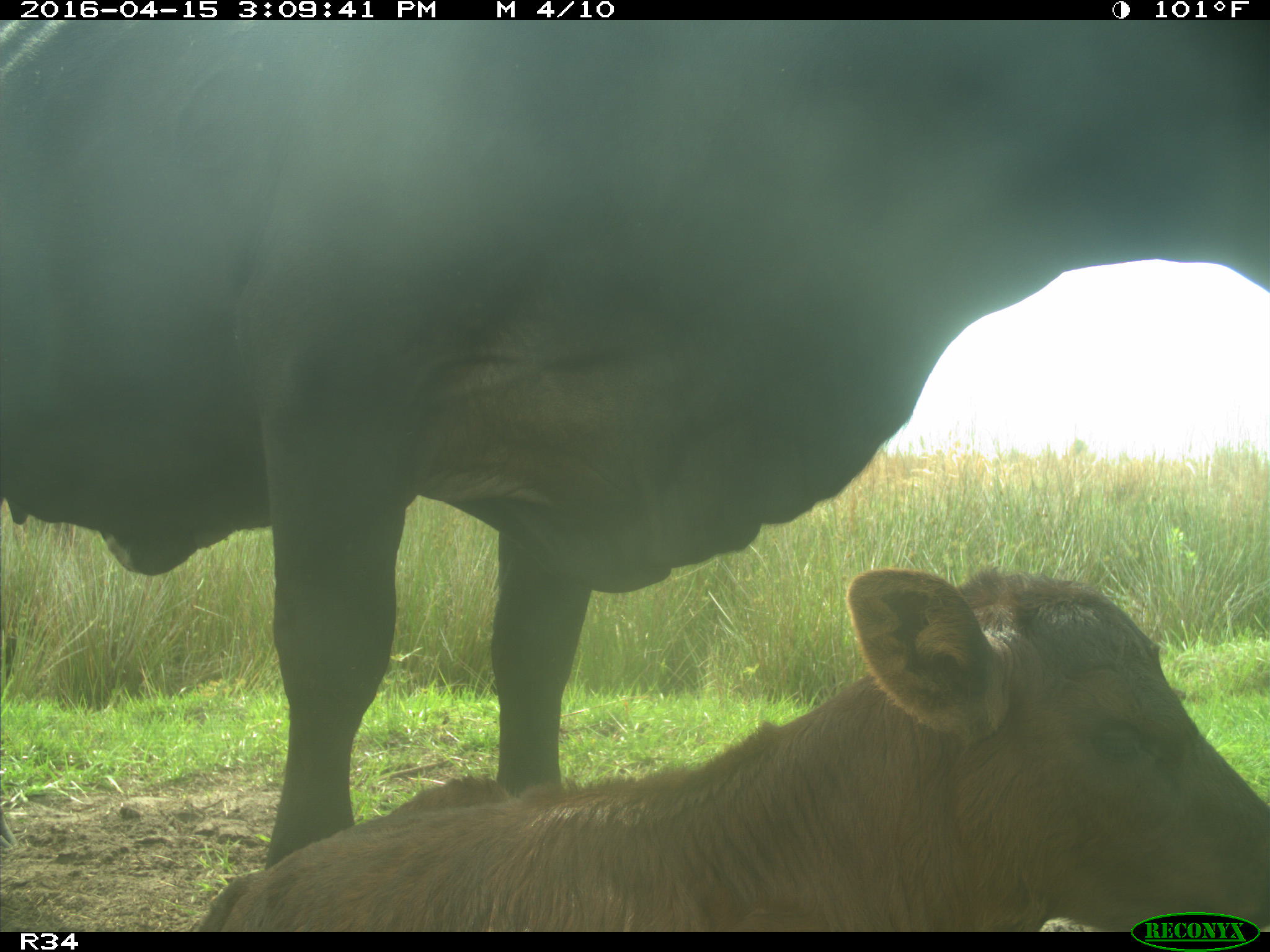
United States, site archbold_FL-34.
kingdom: Animalia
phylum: Chordata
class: Mammalia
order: Artiodactyla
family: Bovidae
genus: Bos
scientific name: Bos taurus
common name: domestic cow